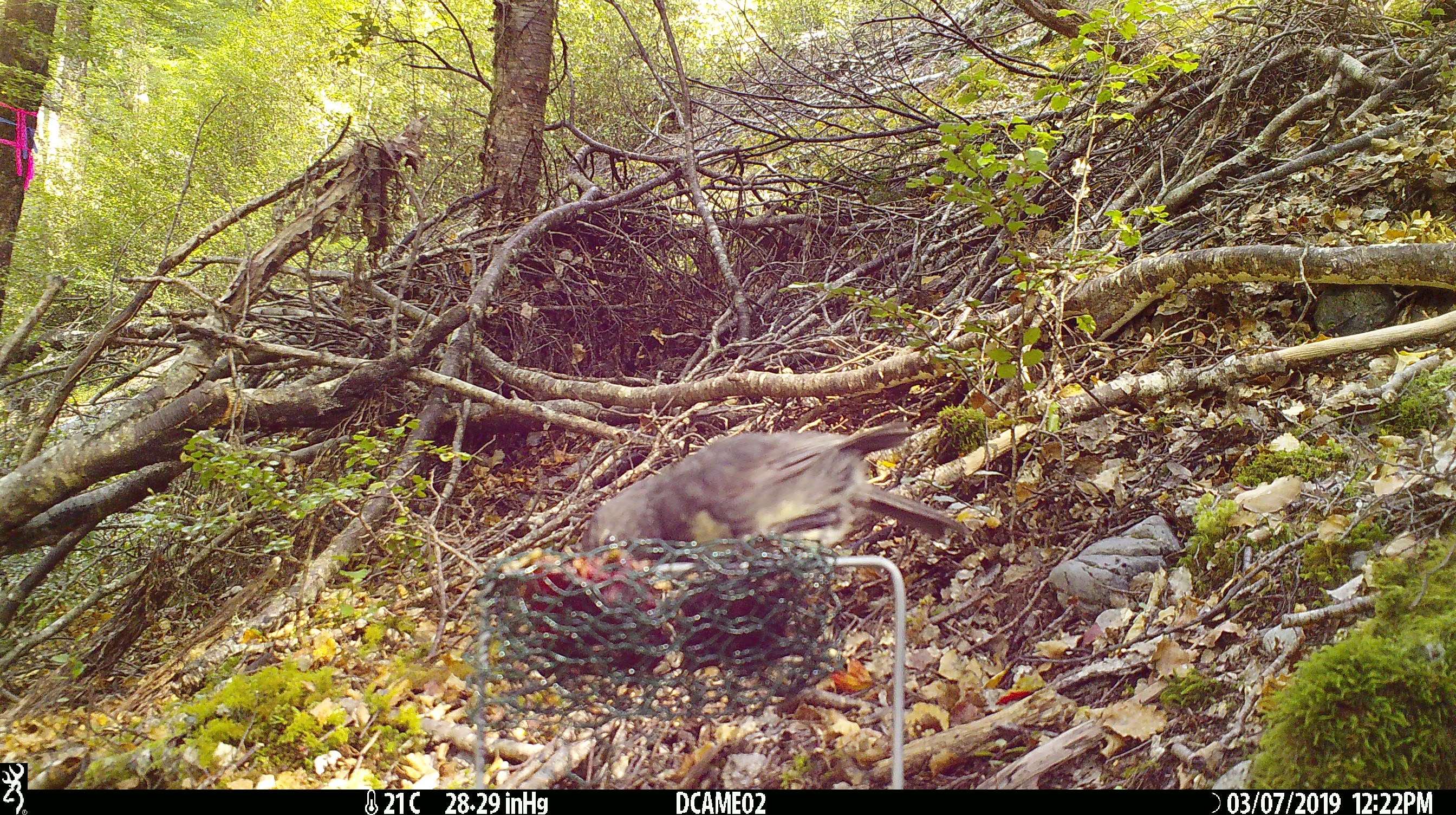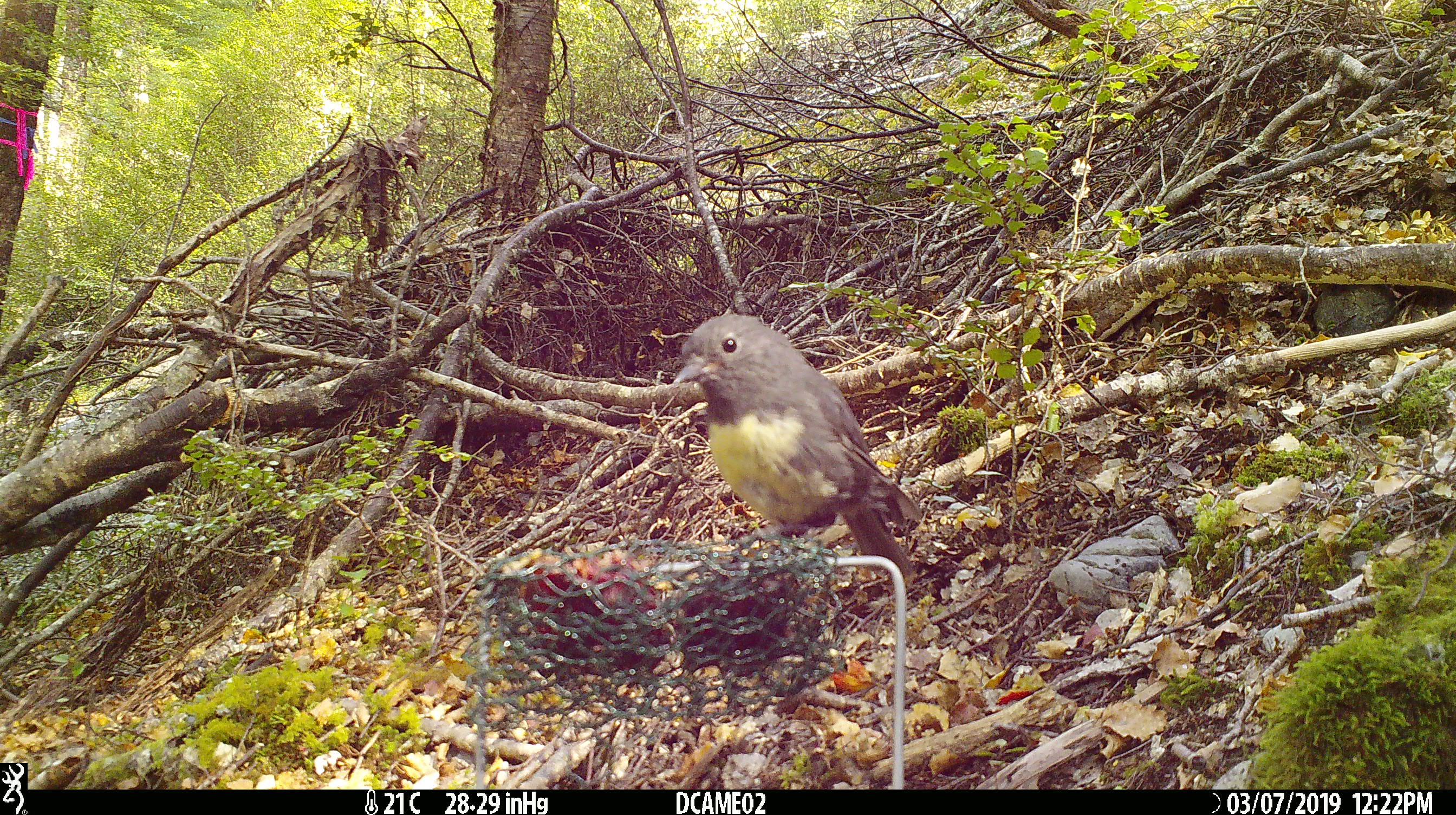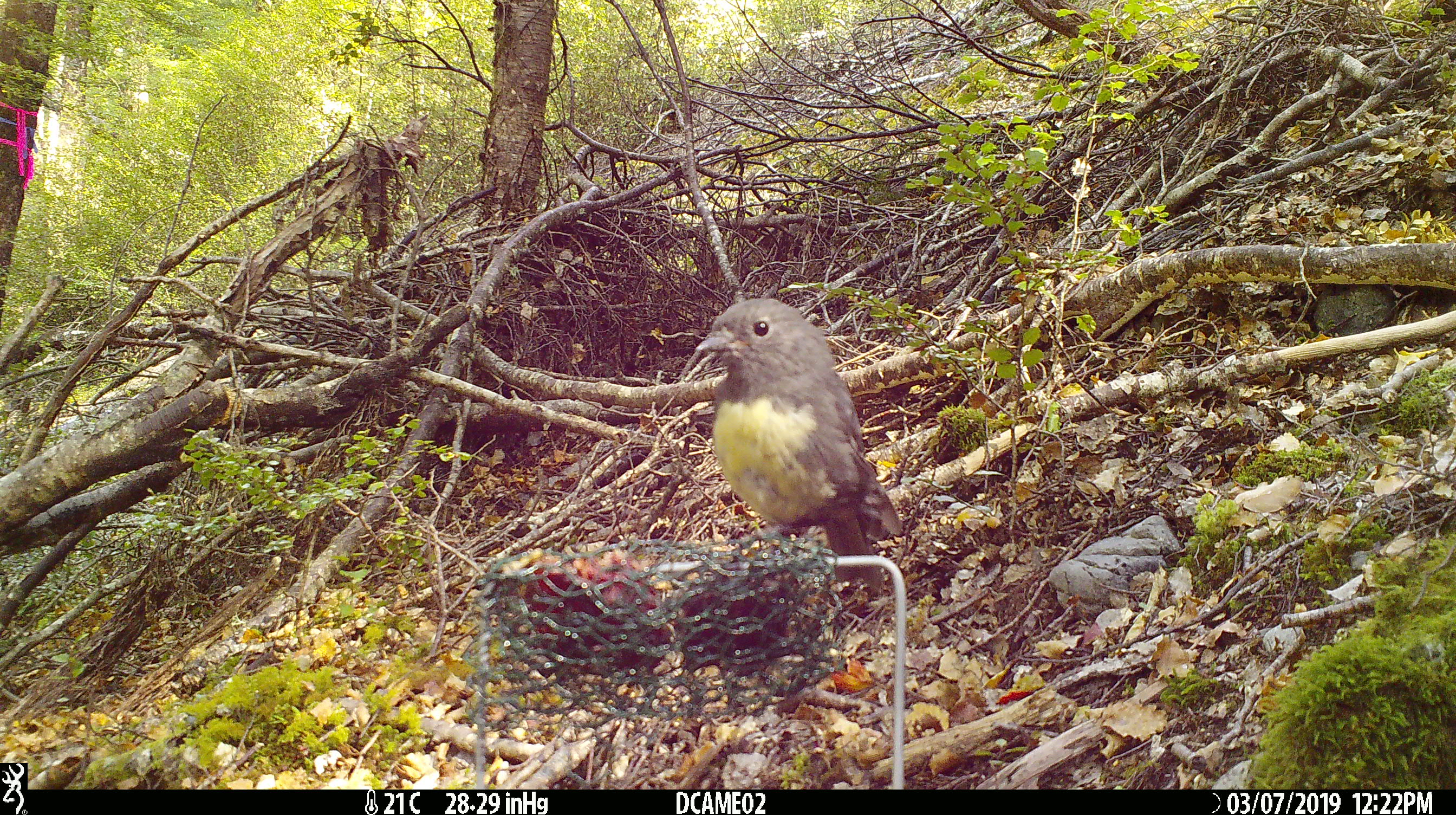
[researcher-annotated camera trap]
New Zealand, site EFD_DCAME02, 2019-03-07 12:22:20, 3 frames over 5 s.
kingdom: Animalia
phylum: Chordata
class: Aves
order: Passeriformes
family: Petroicidae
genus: Petroica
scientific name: Petroica australis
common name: new zealand robin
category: robin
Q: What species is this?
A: Robin (new zealand robin) (Petroica australis).